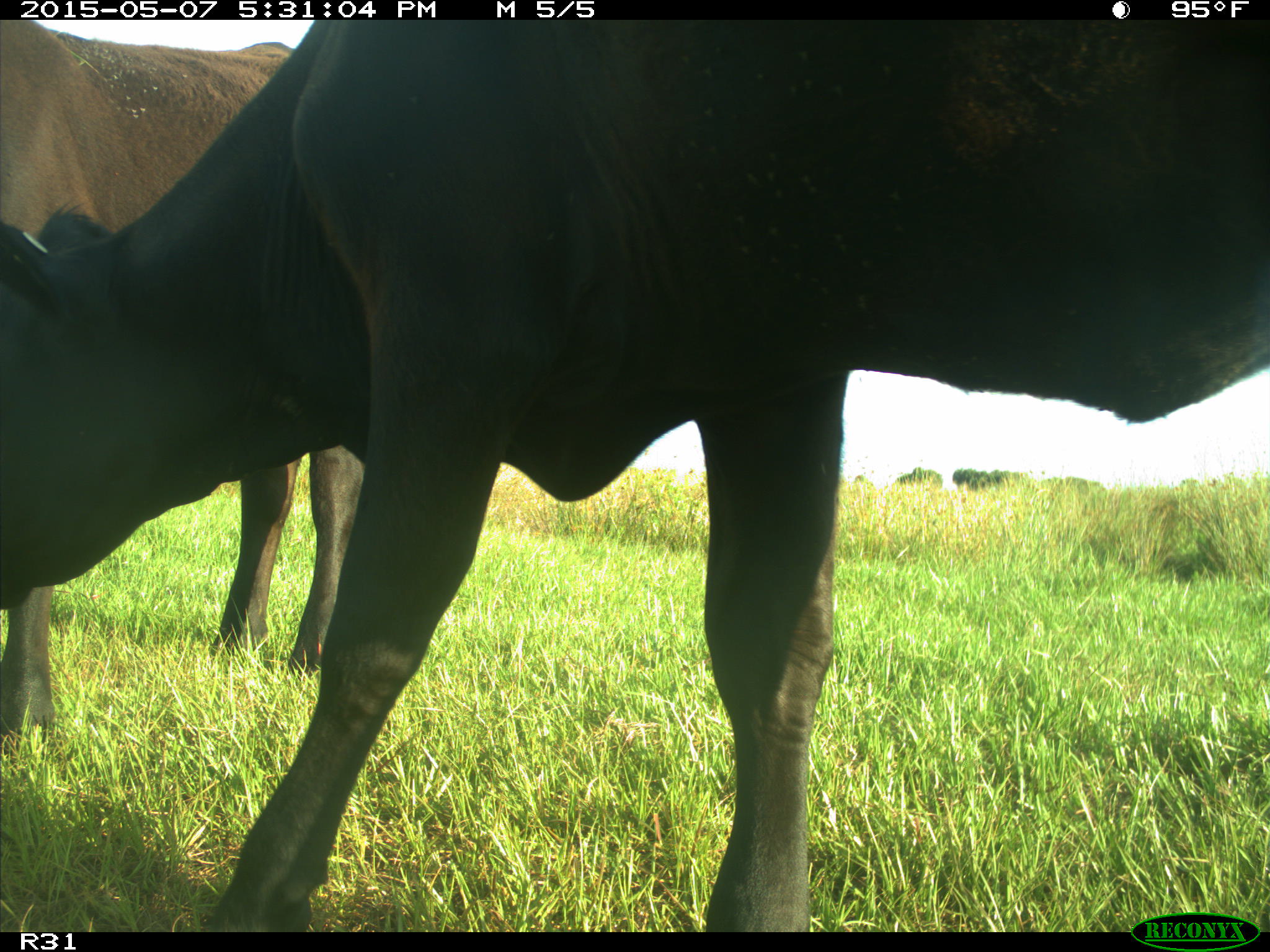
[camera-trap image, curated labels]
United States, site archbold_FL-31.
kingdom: Animalia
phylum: Chordata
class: Mammalia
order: Artiodactyla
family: Bovidae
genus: Bos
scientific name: Bos taurus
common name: domestic cow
Bos taurus (domestic cow).